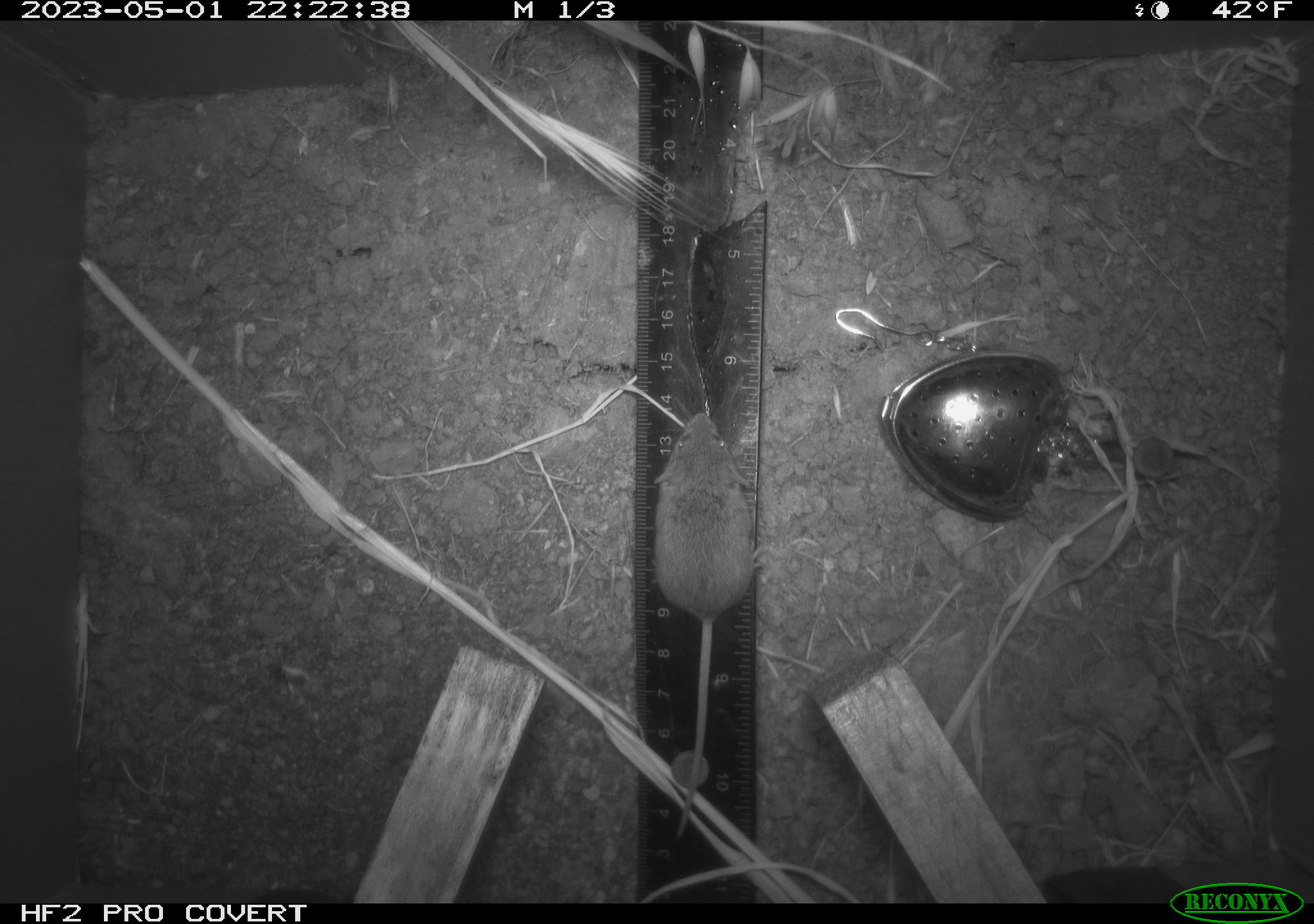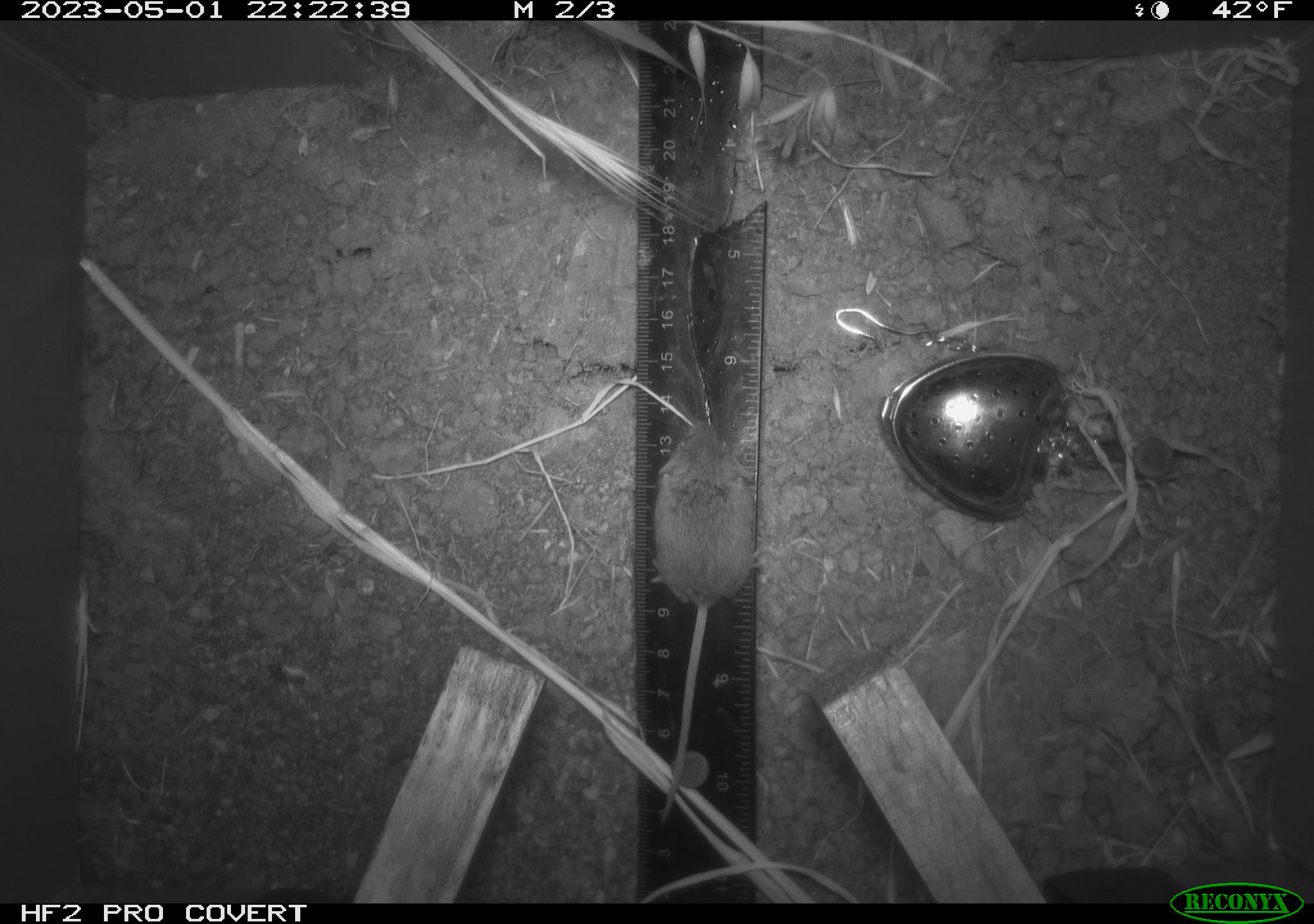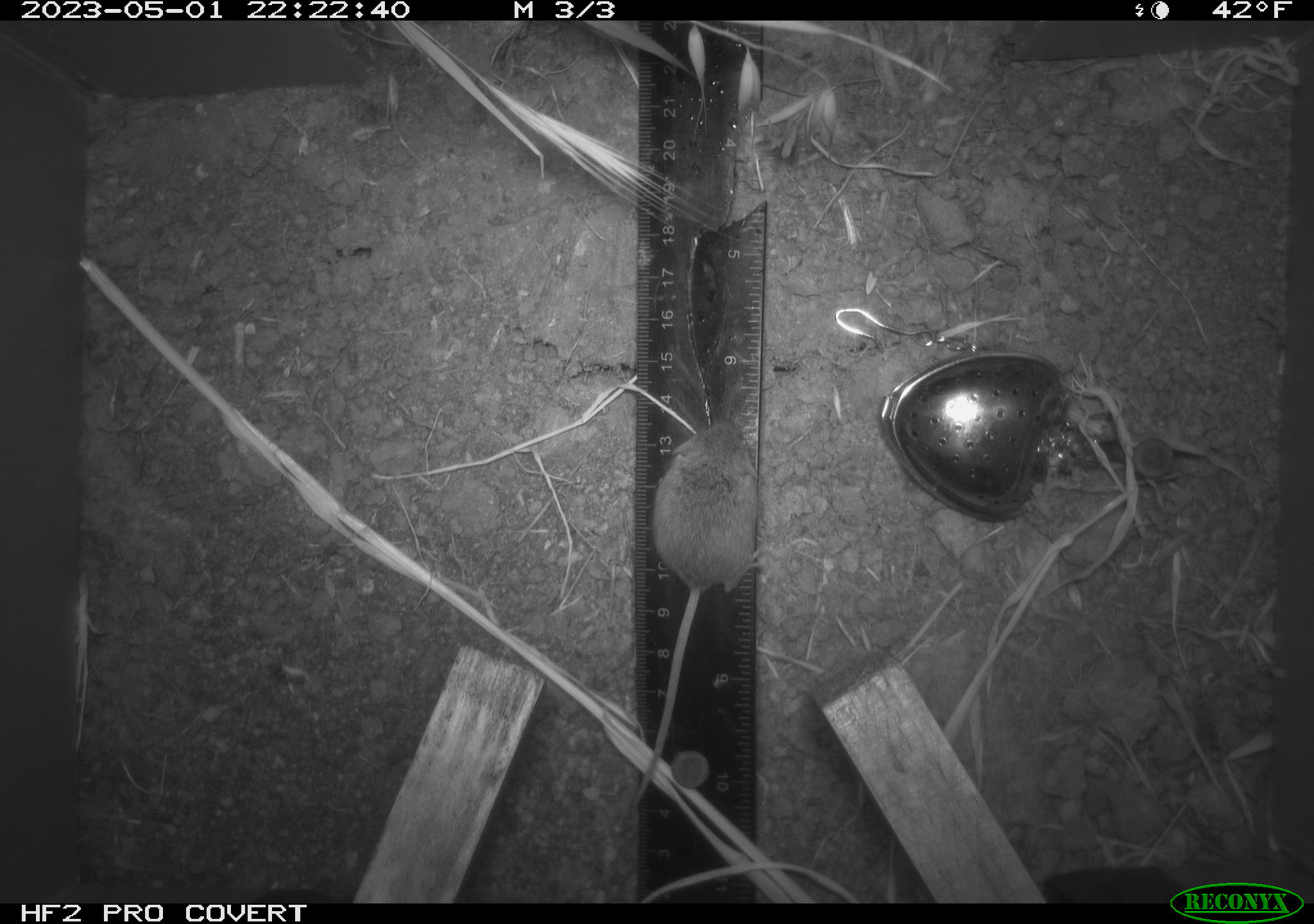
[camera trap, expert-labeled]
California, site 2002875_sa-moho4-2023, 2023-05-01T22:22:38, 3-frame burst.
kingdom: Animalia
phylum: Chordata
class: Mammalia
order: Rodentia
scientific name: Rodentia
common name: mouse species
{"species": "mouse species (Rodentia)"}